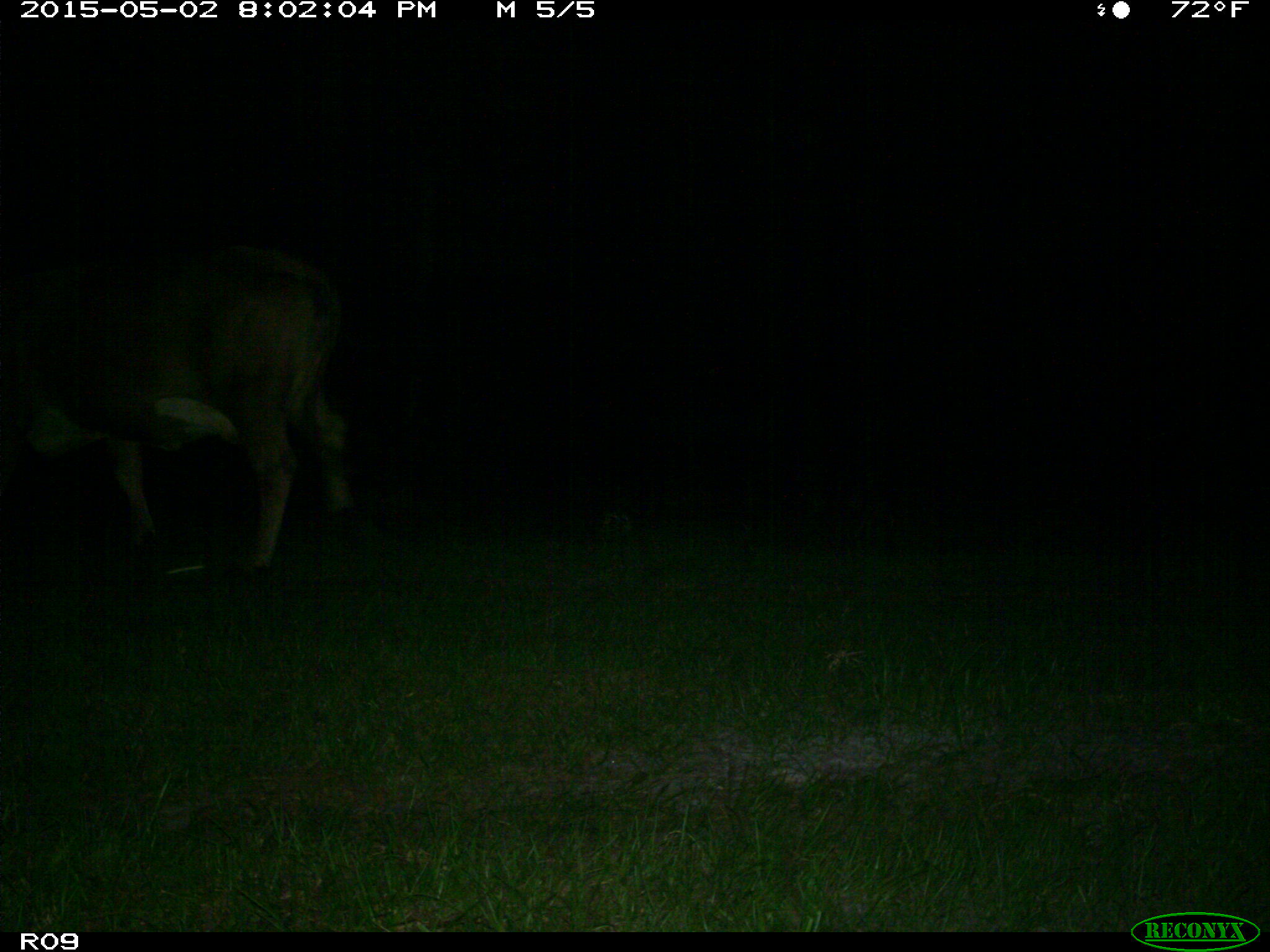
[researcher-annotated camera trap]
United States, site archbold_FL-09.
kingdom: Animalia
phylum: Chordata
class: Mammalia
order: Artiodactyla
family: Bovidae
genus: Bos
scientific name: Bos taurus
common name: domestic cow